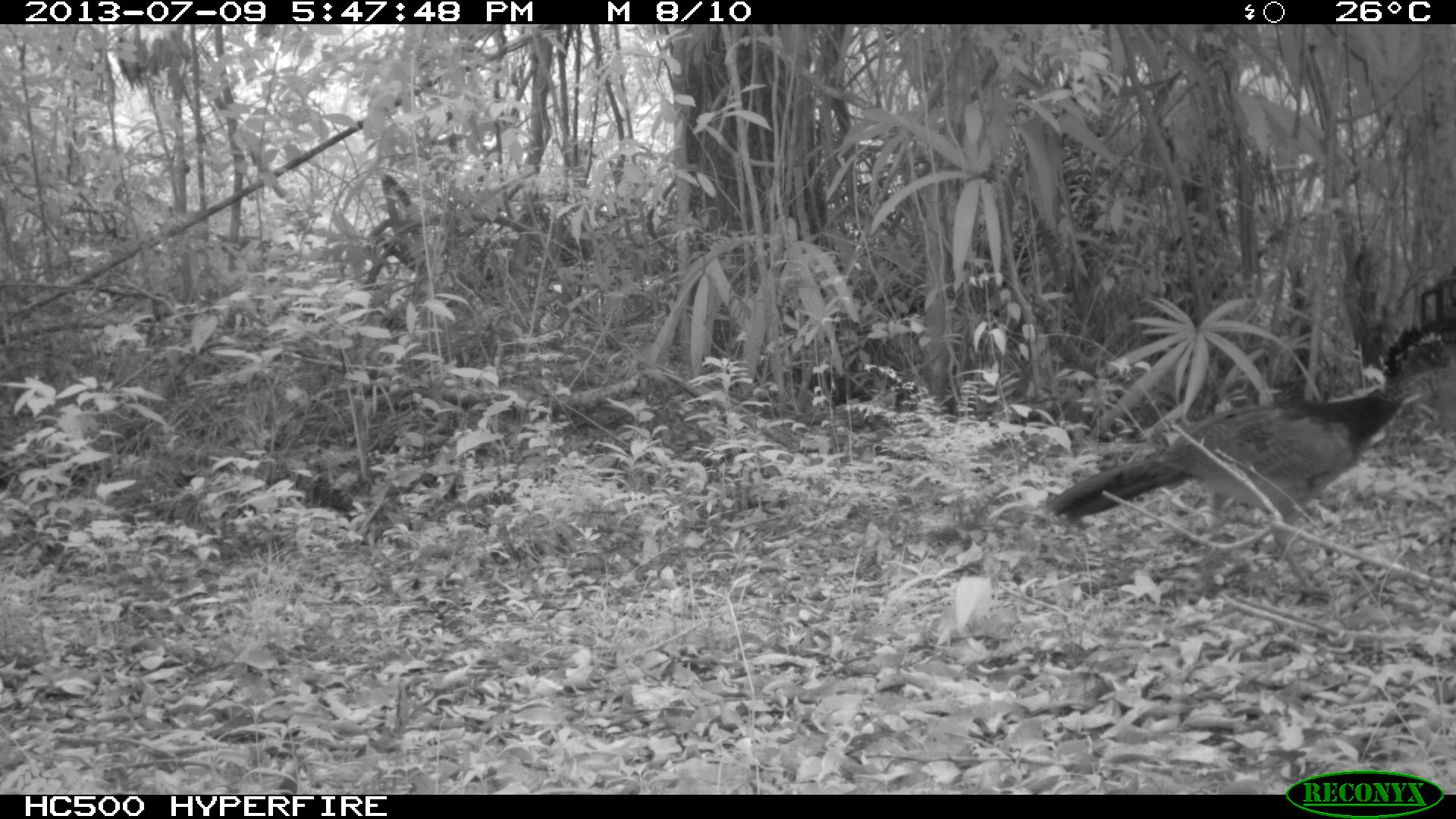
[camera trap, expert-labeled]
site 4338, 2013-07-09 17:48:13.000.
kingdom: Animalia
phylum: Chordata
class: Aves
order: Galliformes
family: Cracidae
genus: Crax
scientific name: Crax rubra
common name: great curassow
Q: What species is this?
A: Crax rubra (great curassow).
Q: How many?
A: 1.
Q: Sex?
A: Female.